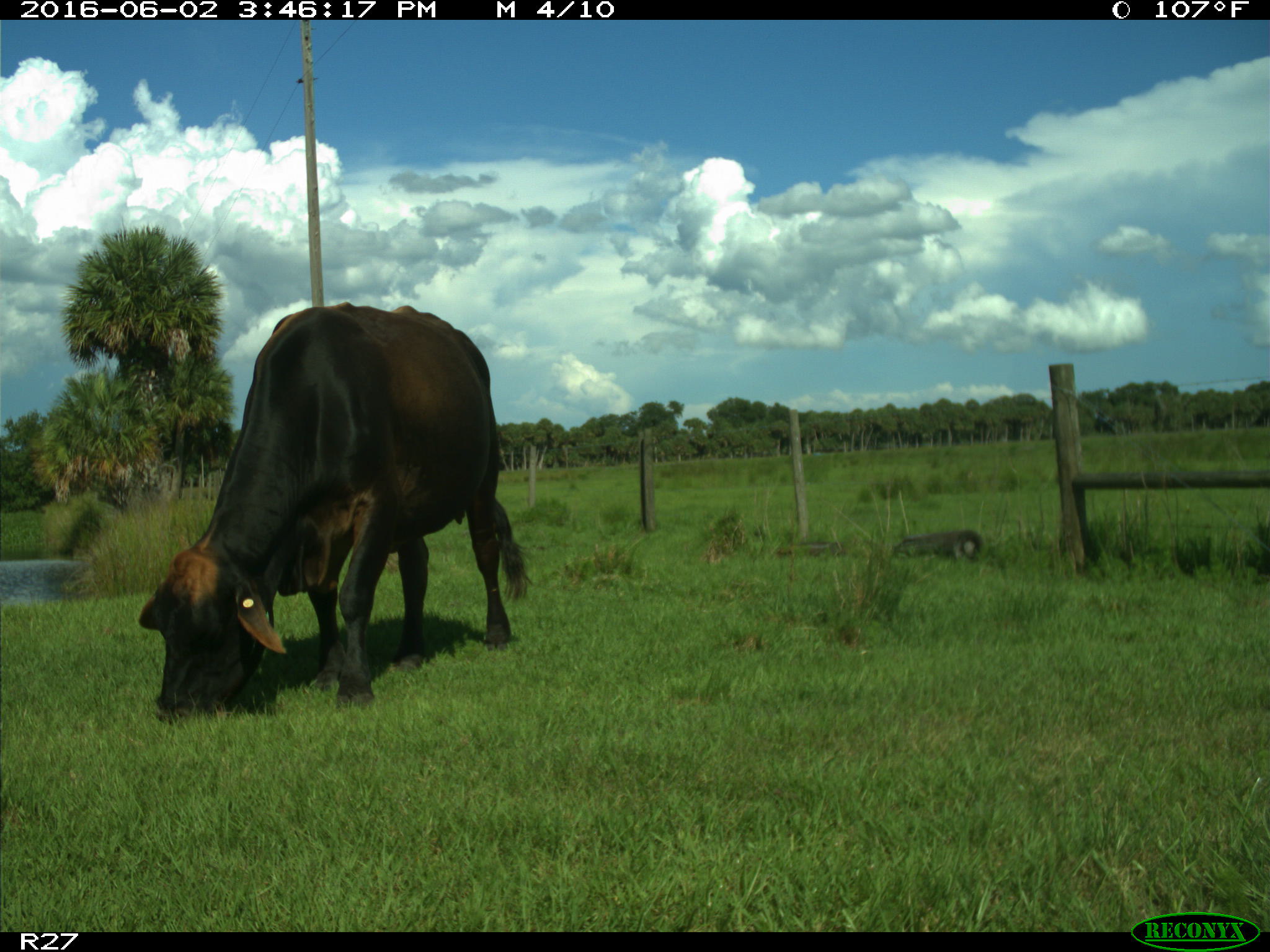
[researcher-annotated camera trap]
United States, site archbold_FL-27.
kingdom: Animalia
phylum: Chordata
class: Mammalia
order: Artiodactyla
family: Bovidae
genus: Bos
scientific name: Bos taurus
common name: domestic cow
Bos taurus (domestic cow).